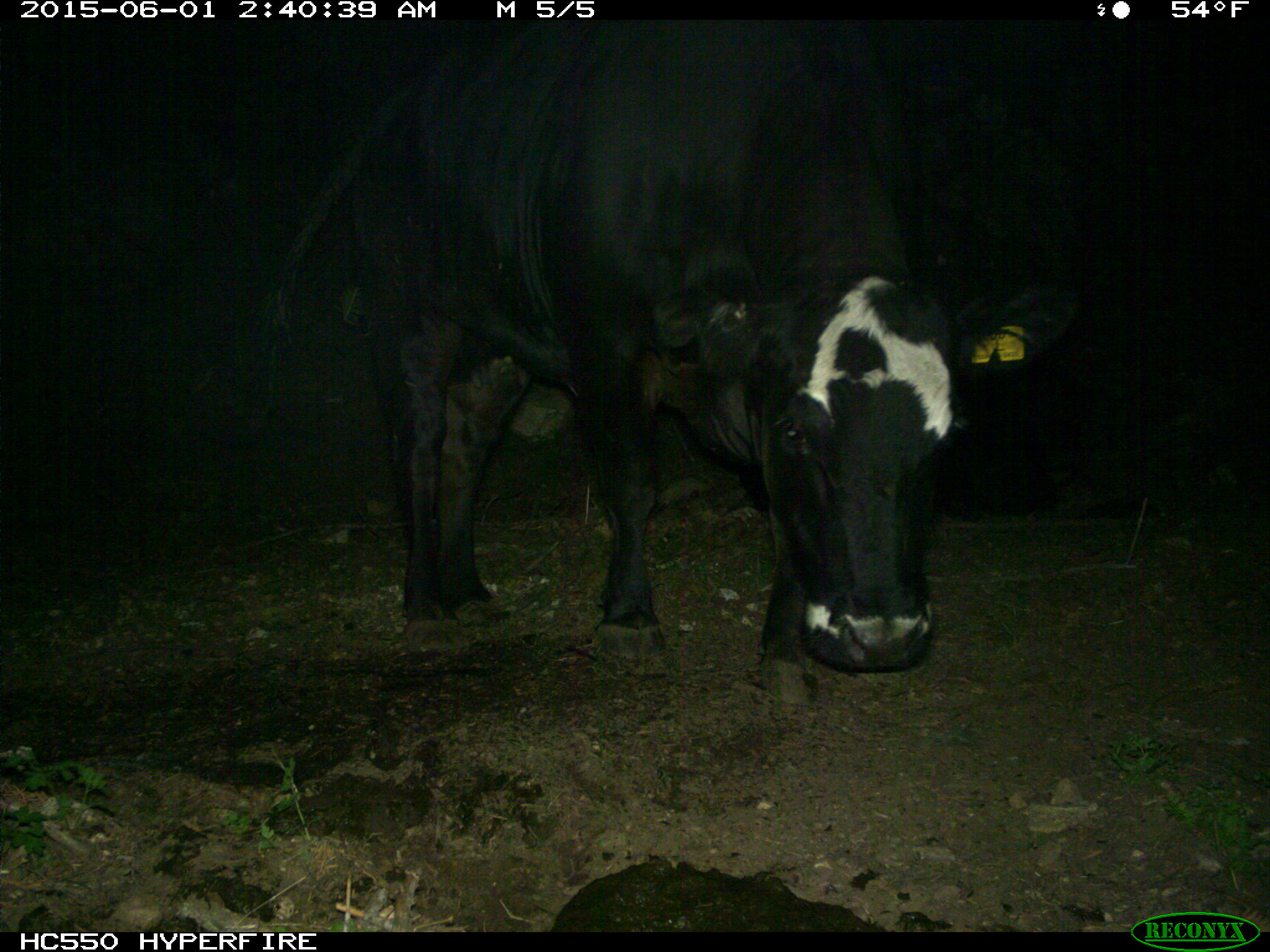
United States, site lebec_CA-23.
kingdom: Animalia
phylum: Chordata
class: Mammalia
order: Artiodactyla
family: Bovidae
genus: Bos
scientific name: Bos taurus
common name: domestic cow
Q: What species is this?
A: Bos taurus (domestic cow).